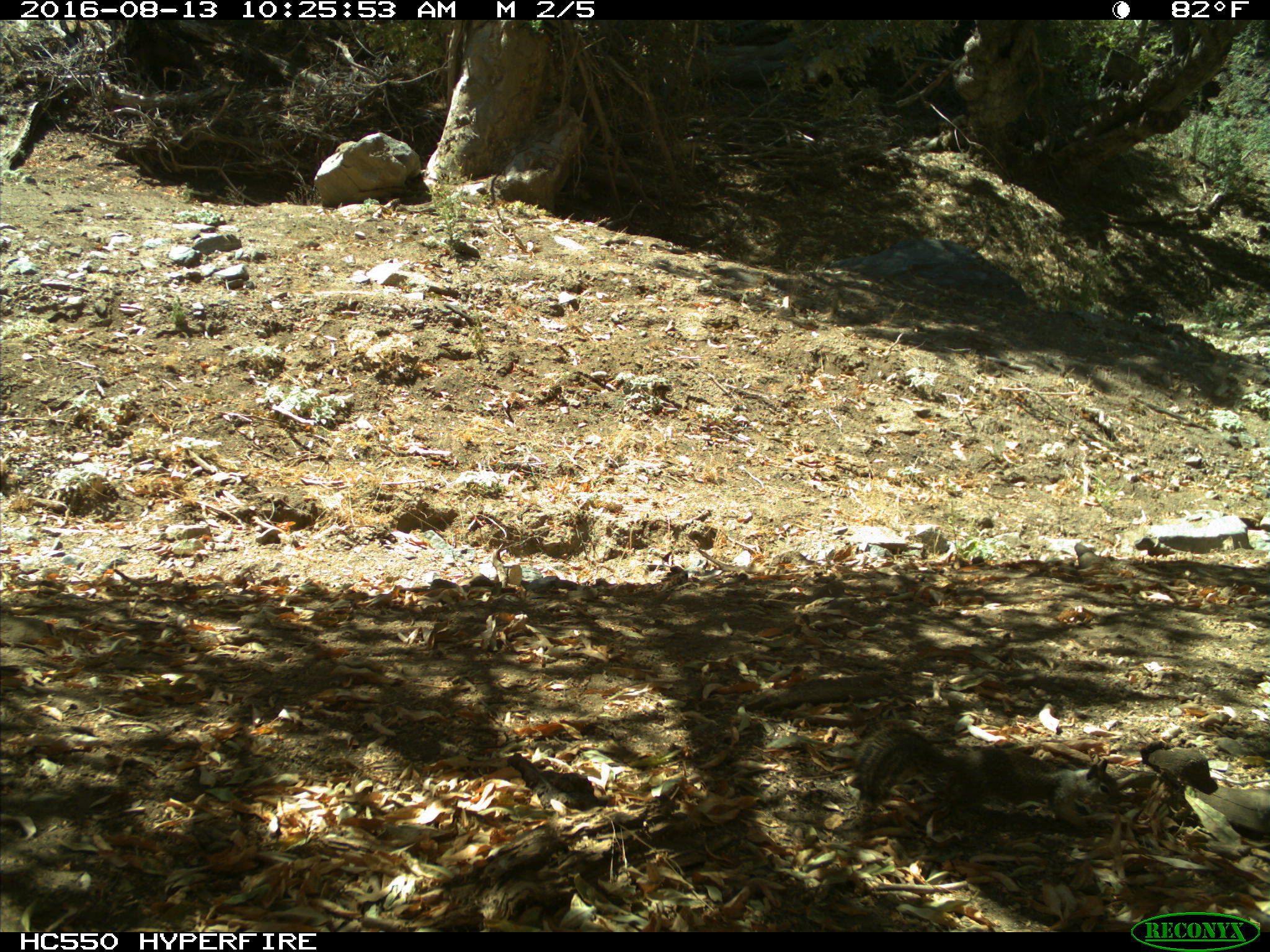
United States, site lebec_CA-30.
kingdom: Animalia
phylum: Chordata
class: Mammalia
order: Rodentia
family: Sciuridae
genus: Otospermophilus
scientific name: Otospermophilus beecheyi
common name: california ground squirrel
Otospermophilus beecheyi (california ground squirrel).